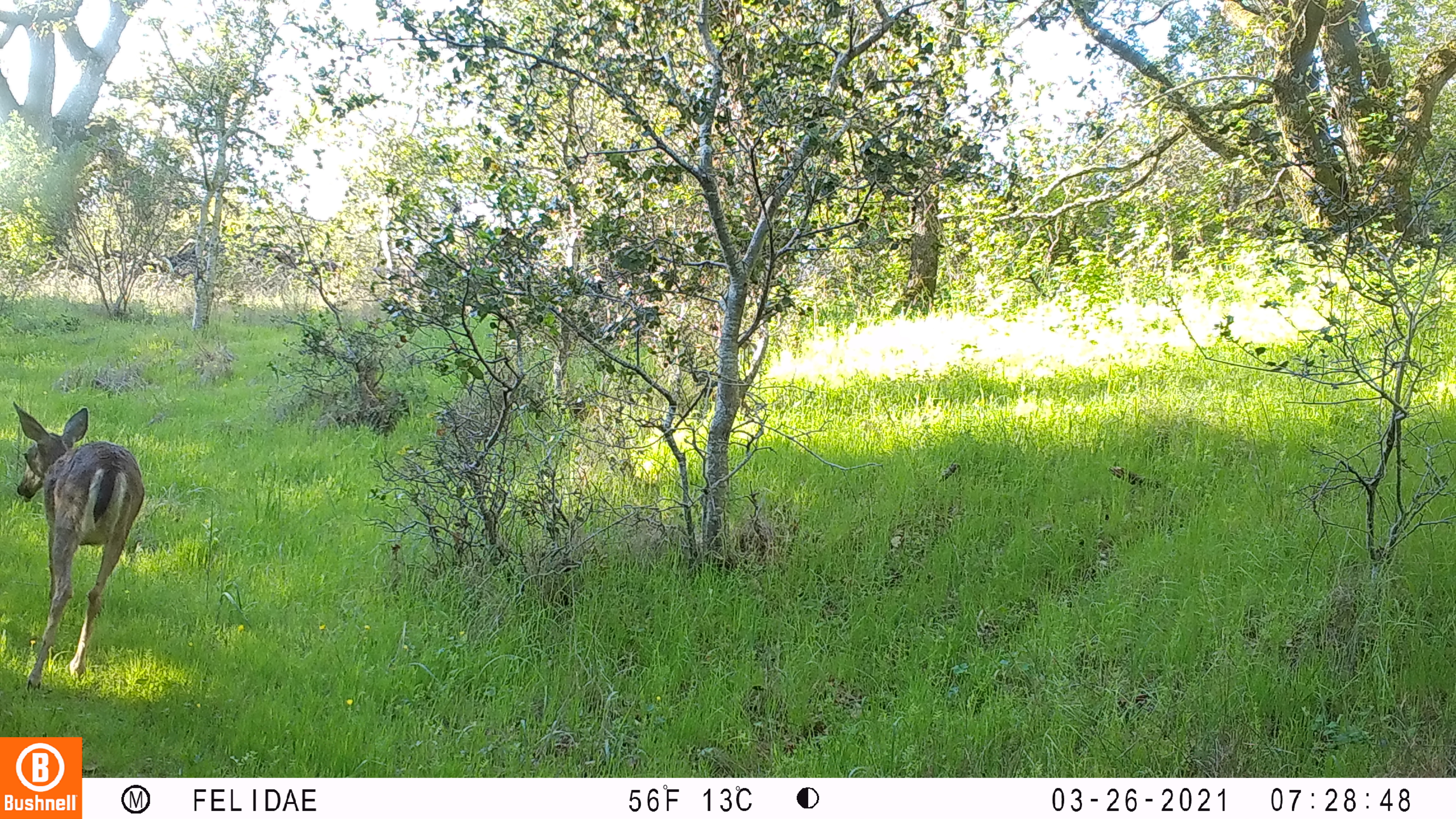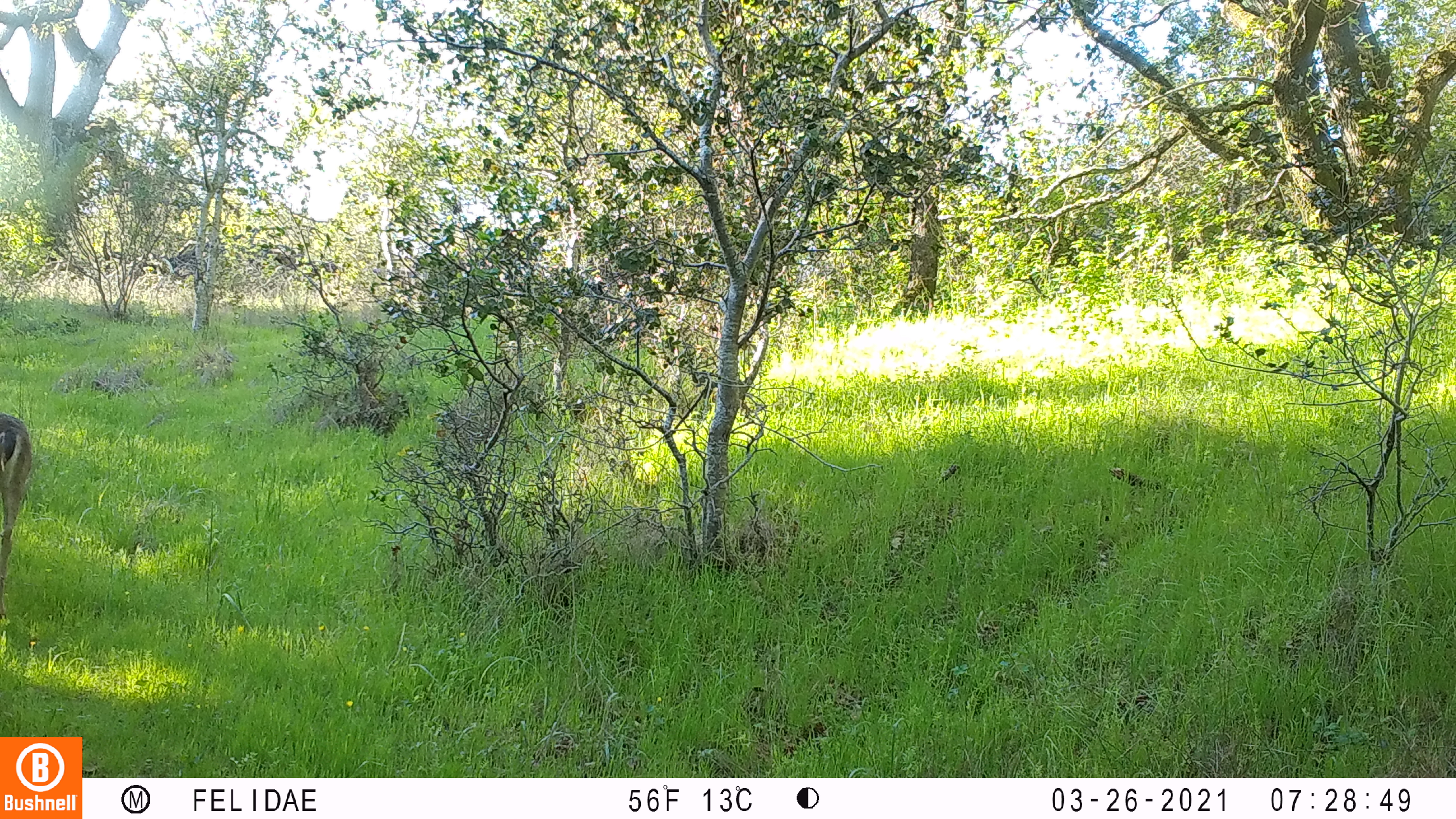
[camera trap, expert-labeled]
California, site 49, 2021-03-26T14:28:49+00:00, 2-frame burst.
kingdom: Animalia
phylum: Chordata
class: Mammalia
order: Artiodactyla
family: Cervidae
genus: Odocoileus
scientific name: Odocoileus hemionus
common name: mule deer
Mule deer (Odocoileus hemionus).